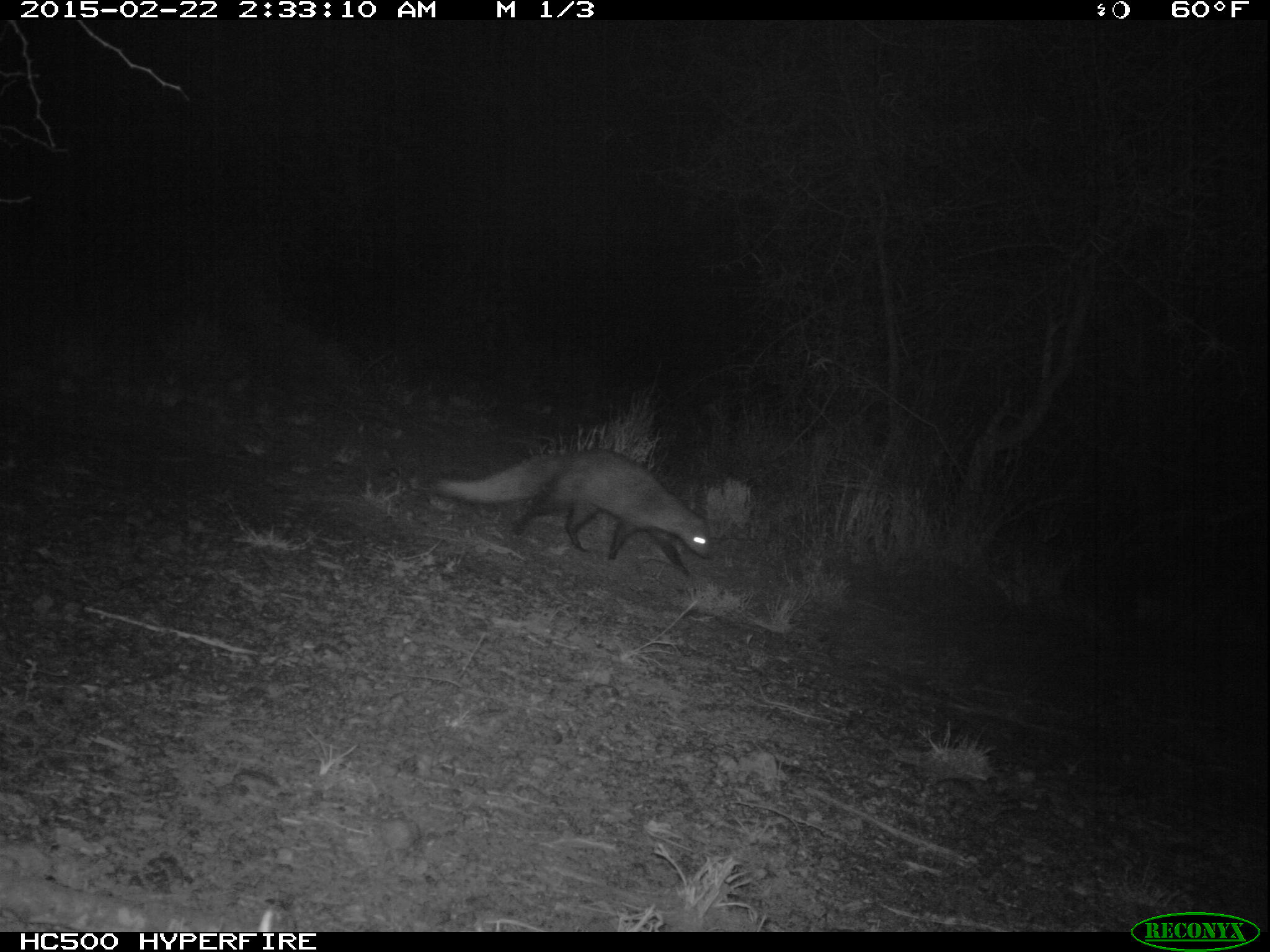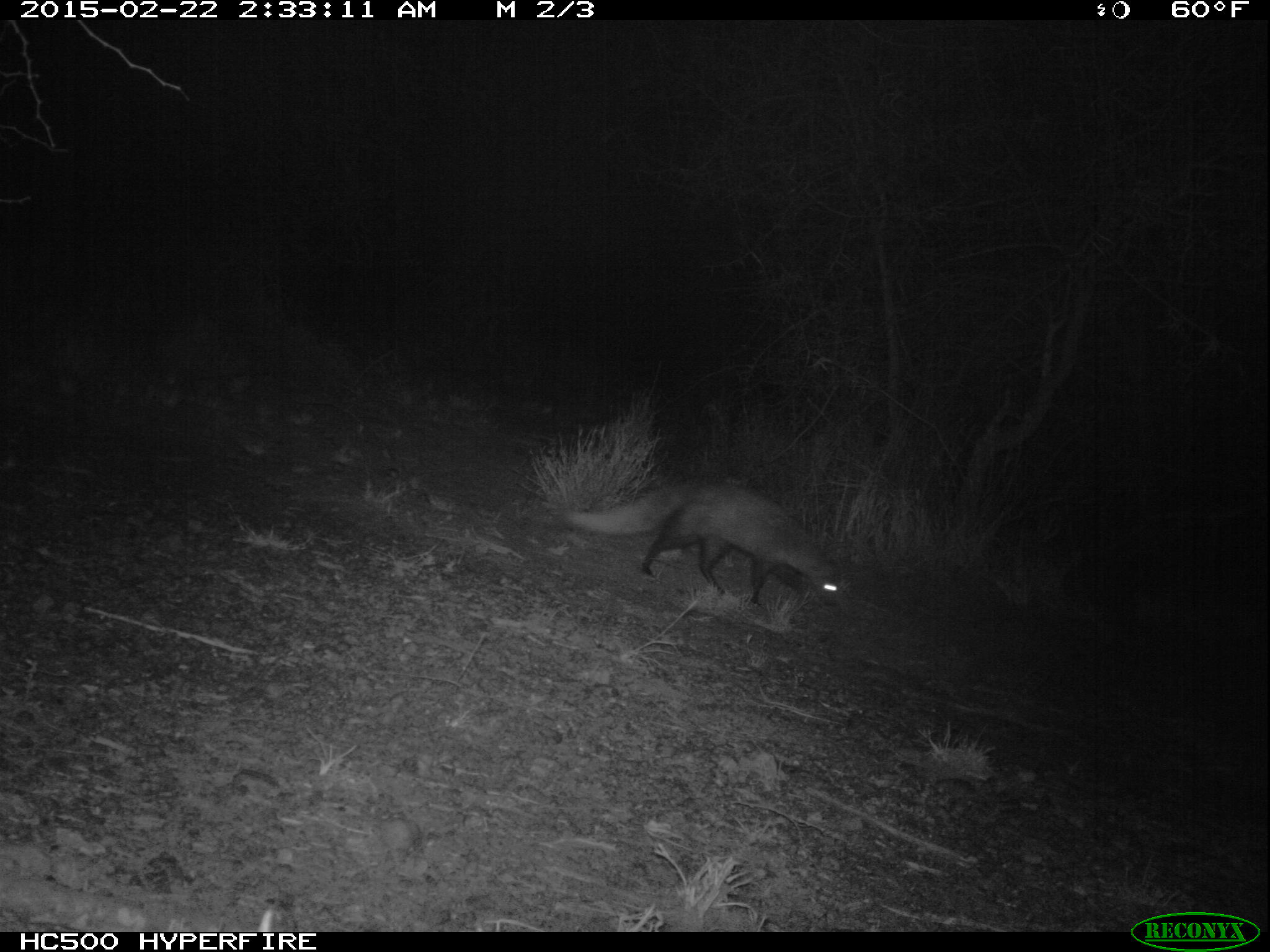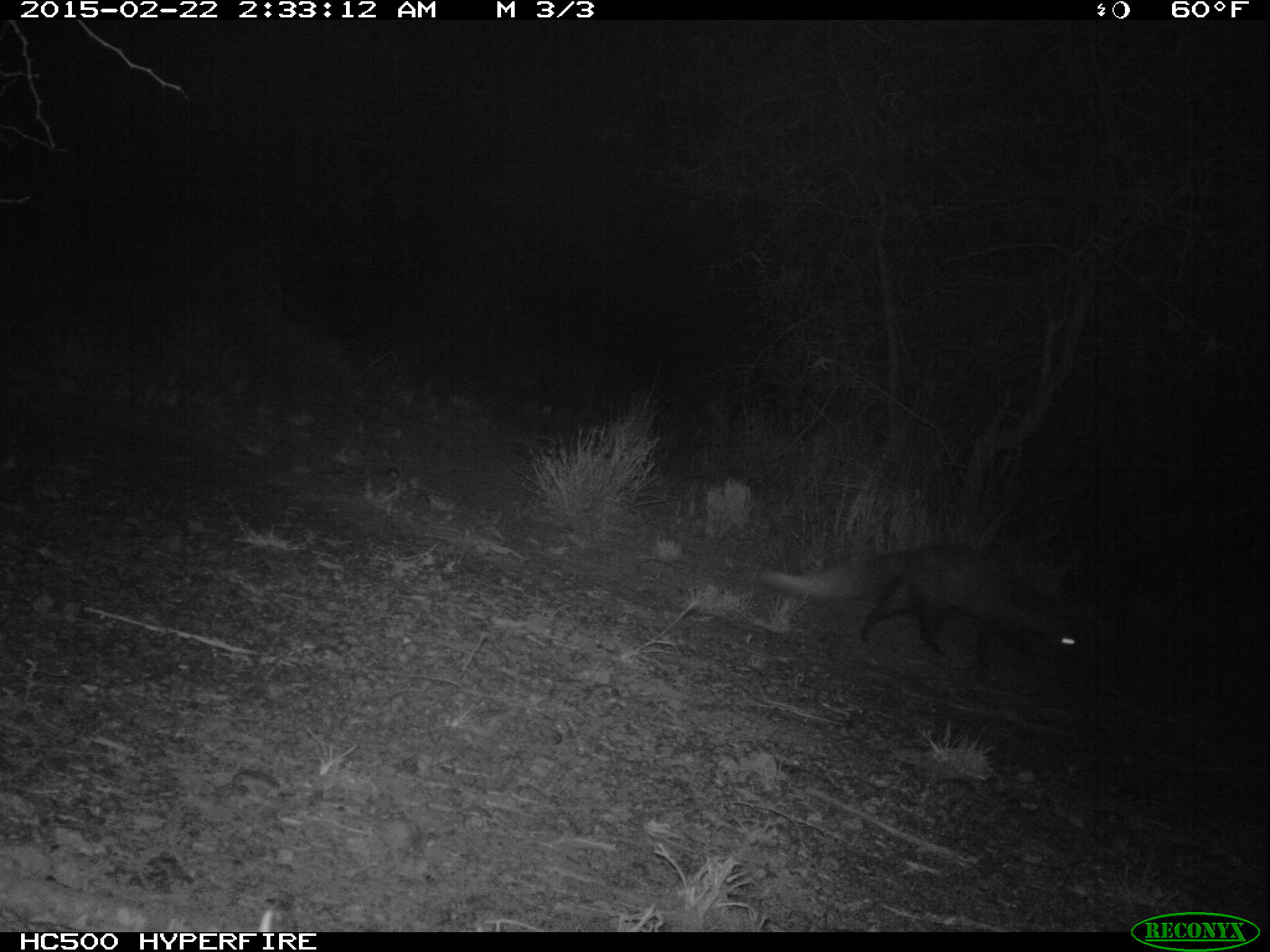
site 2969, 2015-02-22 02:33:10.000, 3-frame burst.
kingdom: Animalia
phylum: Chordata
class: Mammalia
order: Carnivora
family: Herpestidae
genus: Ichneumia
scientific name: Ichneumia albicauda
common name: white-tailed mongoose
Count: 1.